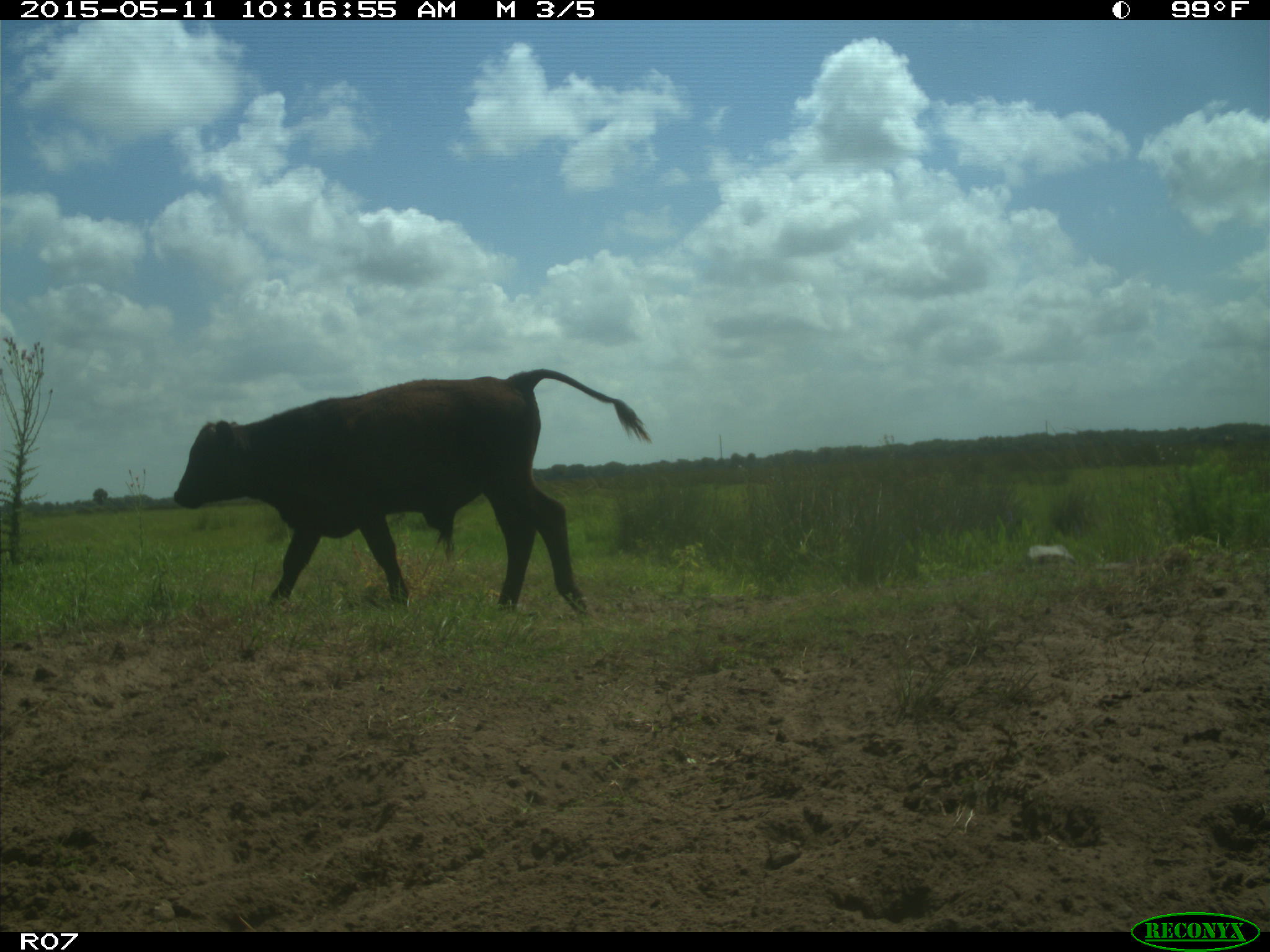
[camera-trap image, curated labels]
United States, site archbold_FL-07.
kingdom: Animalia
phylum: Chordata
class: Mammalia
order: Artiodactyla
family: Bovidae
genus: Bos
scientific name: Bos taurus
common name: domestic cow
Bos taurus (domestic cow).